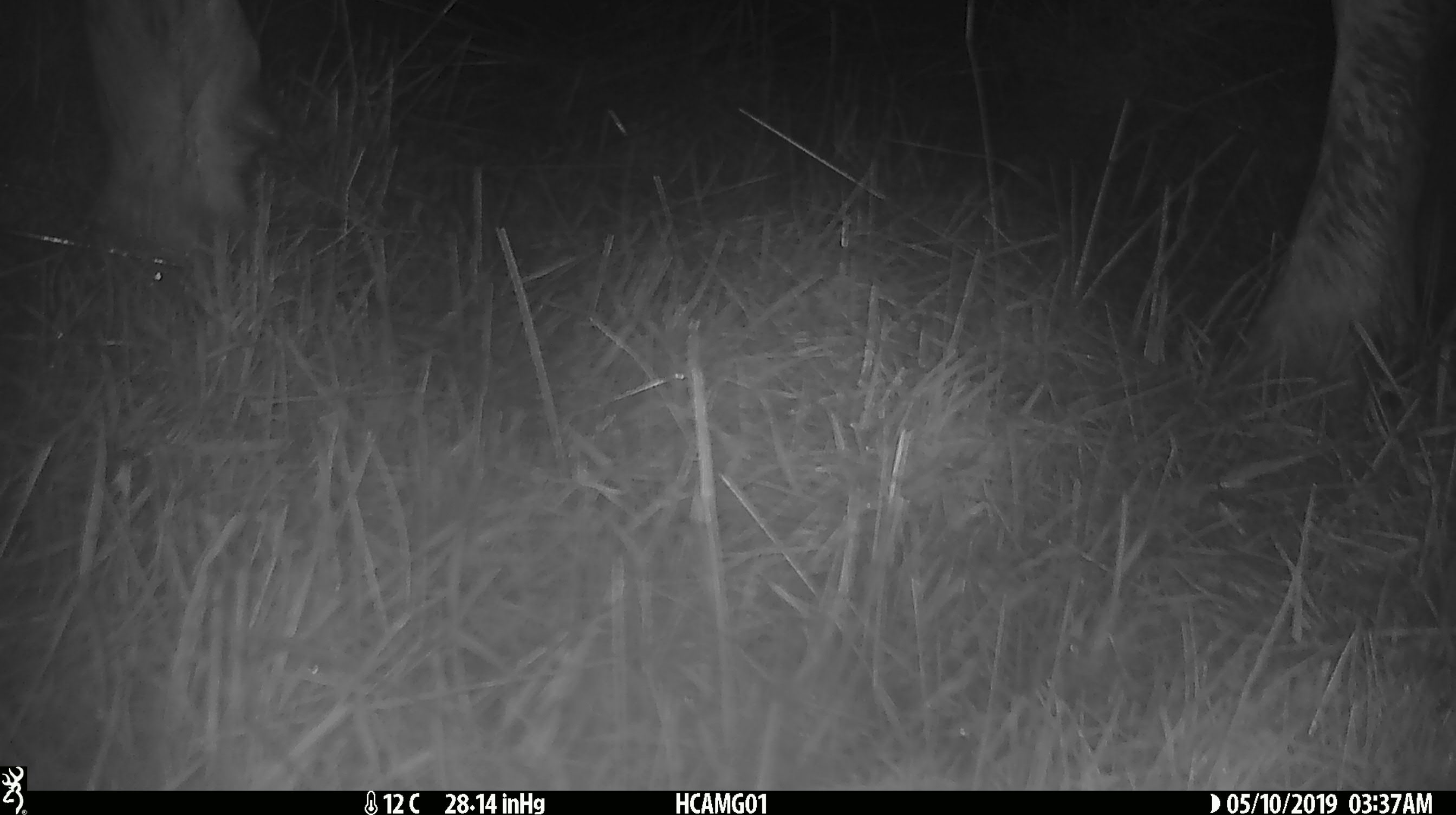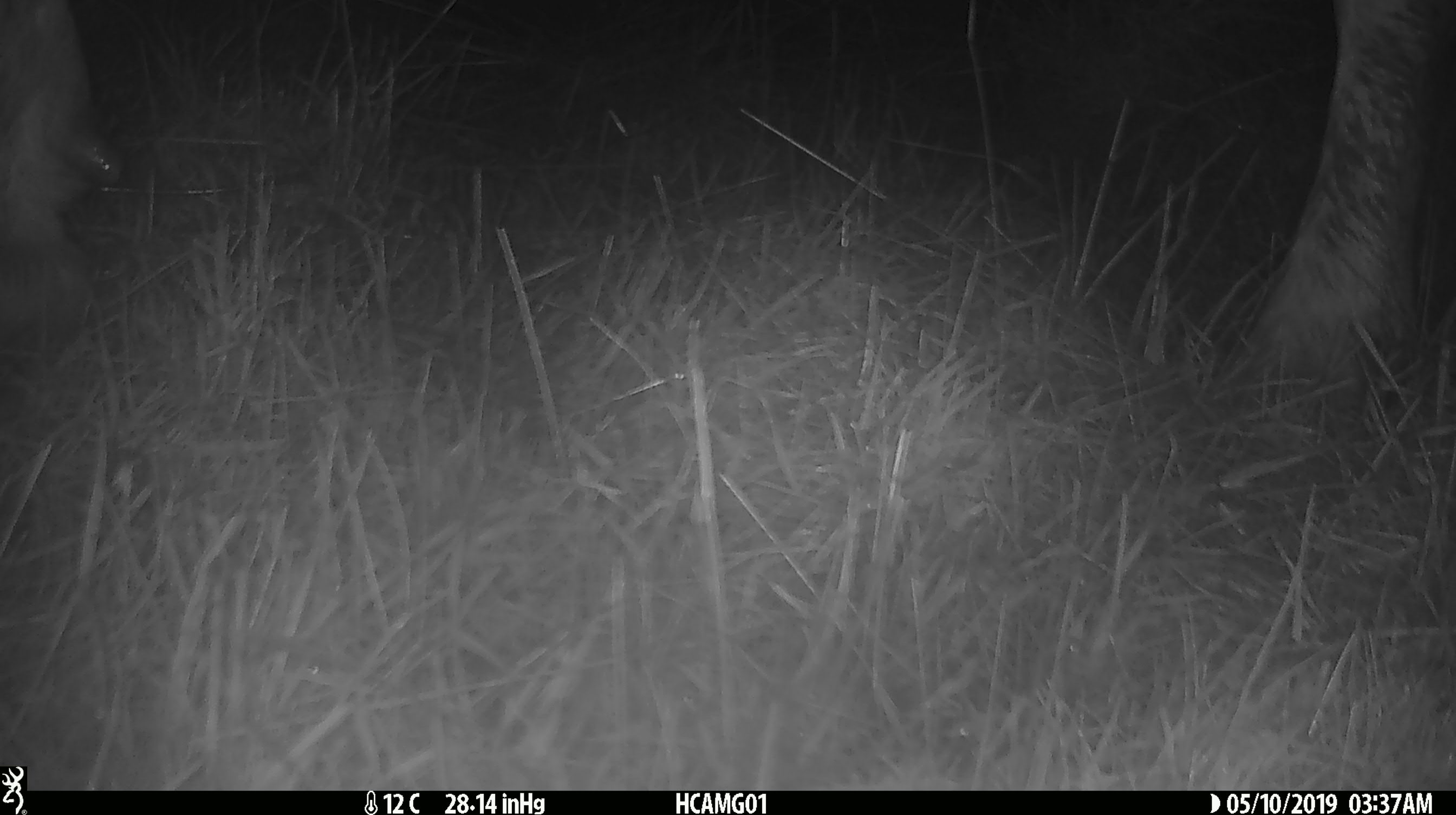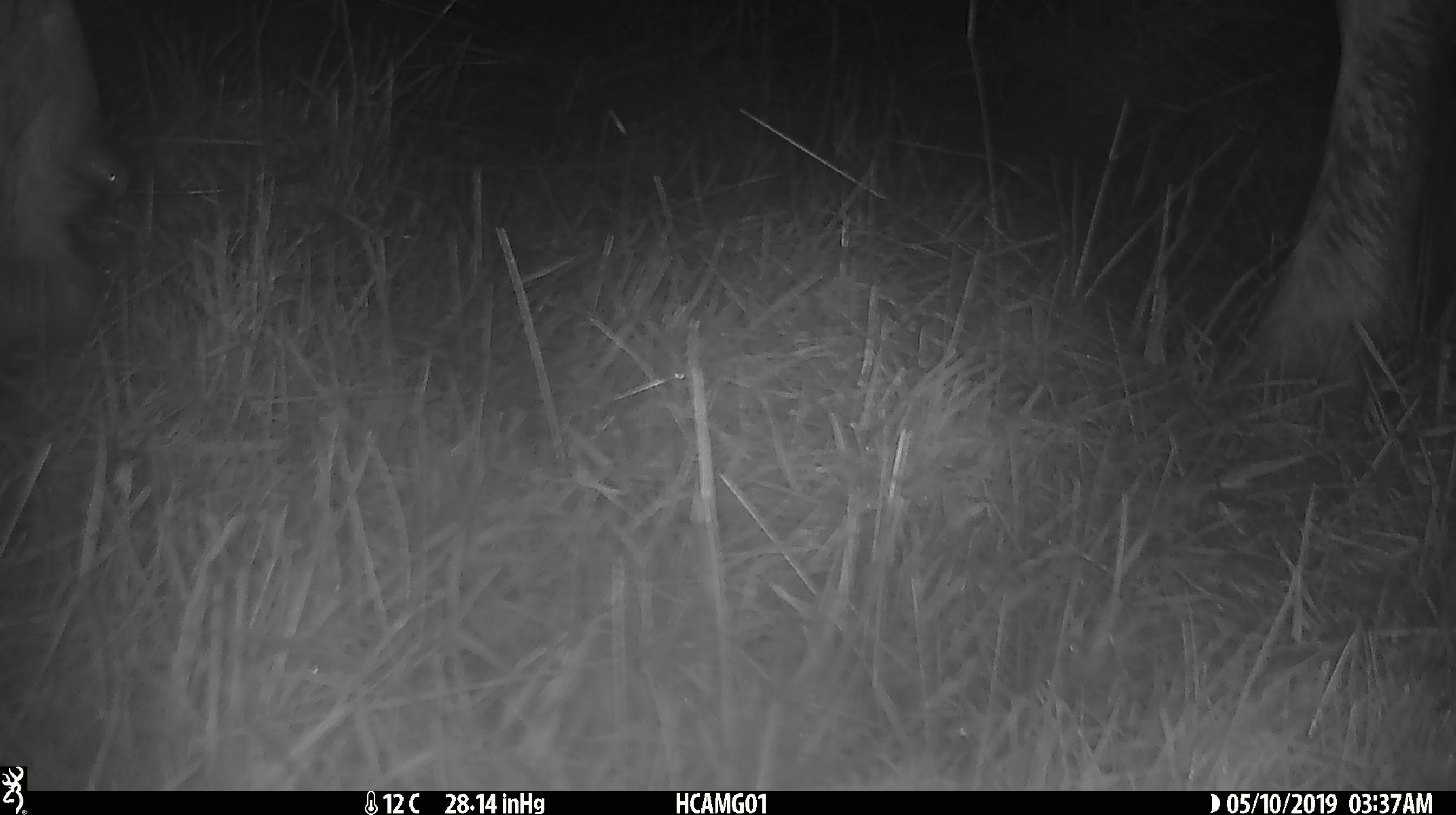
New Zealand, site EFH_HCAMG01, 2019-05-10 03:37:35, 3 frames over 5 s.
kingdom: Animalia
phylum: Chordata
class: Mammalia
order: Artiodactyla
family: Bovidae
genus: Bos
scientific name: Bos taurus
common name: domestic cow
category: cow